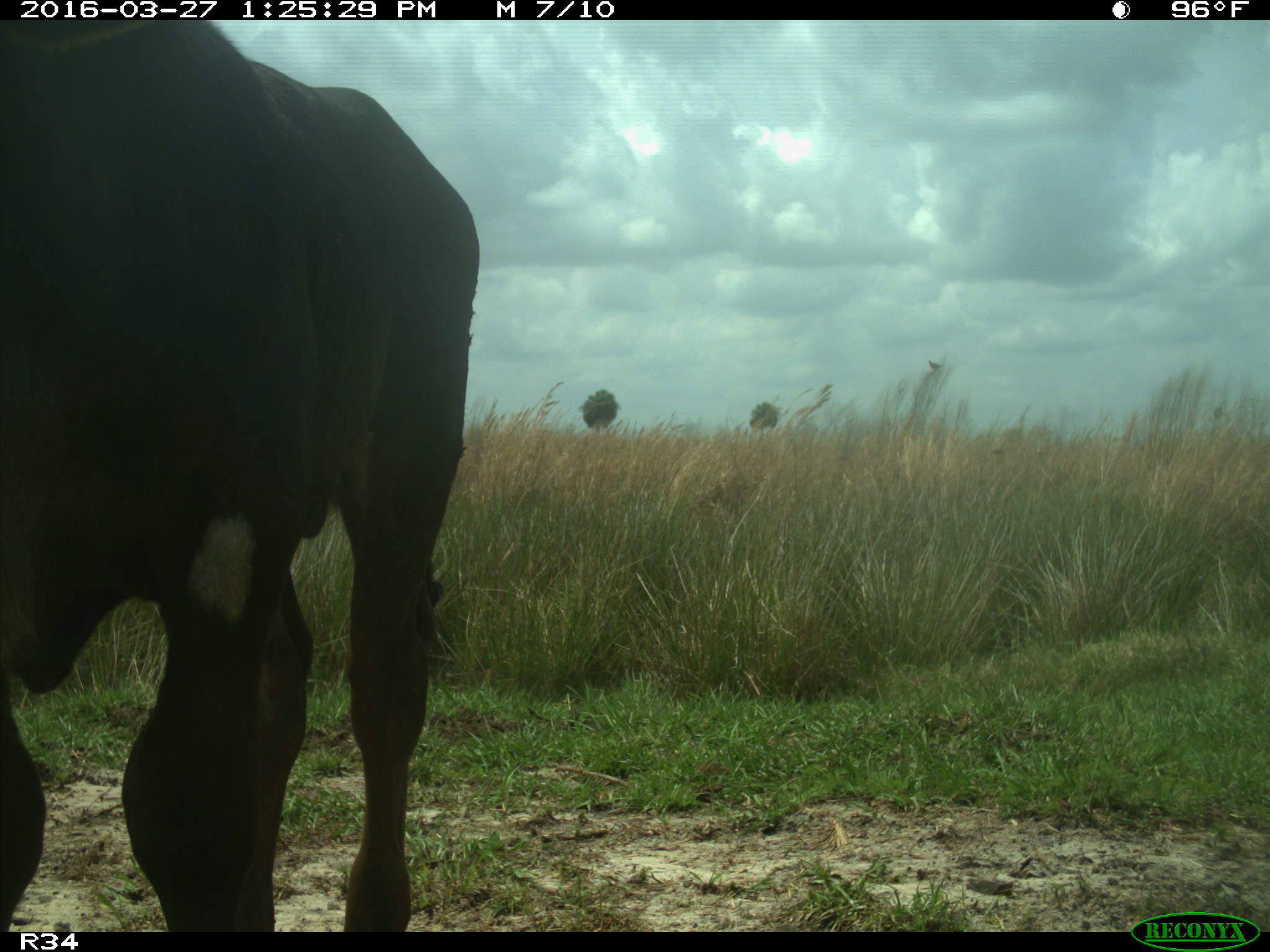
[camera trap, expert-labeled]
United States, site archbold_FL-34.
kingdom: Animalia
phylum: Chordata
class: Mammalia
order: Artiodactyla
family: Bovidae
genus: Bos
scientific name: Bos taurus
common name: domestic cow